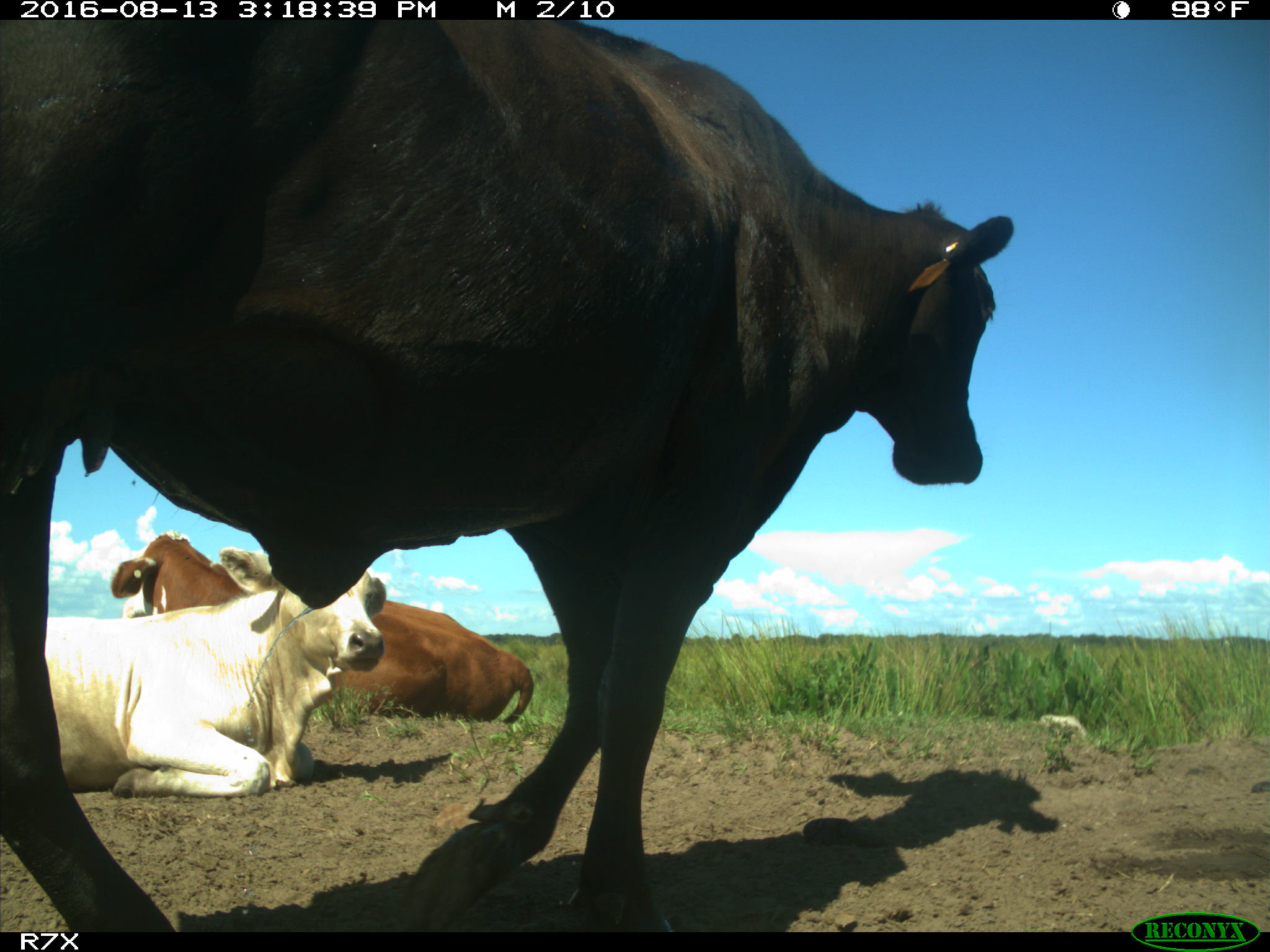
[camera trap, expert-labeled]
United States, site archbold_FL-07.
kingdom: Animalia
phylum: Chordata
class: Mammalia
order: Artiodactyla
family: Bovidae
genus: Bos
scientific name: Bos taurus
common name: domestic cow